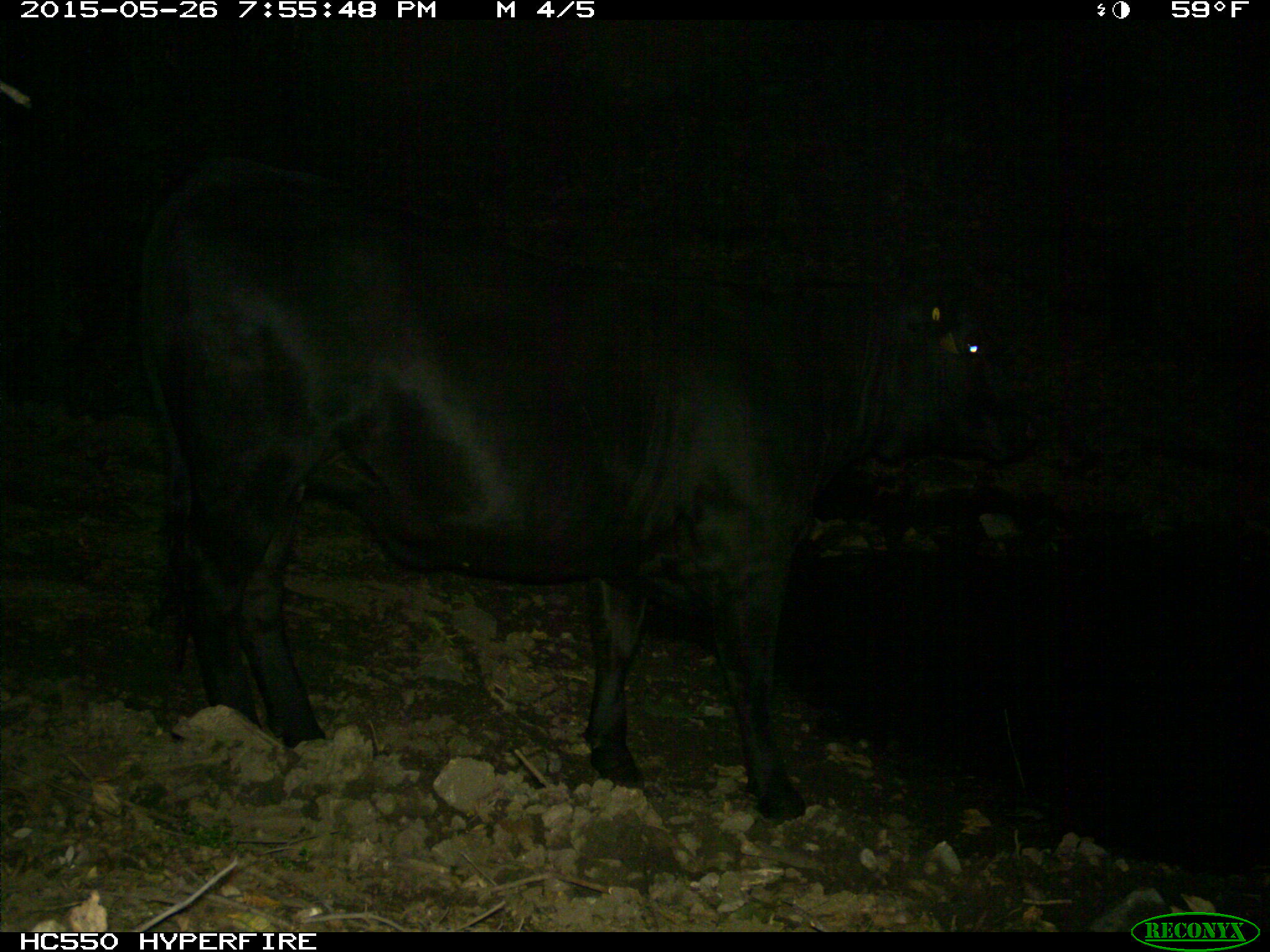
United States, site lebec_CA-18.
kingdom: Animalia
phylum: Chordata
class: Mammalia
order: Artiodactyla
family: Bovidae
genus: Bos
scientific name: Bos taurus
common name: domestic cow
Bos taurus (domestic cow).